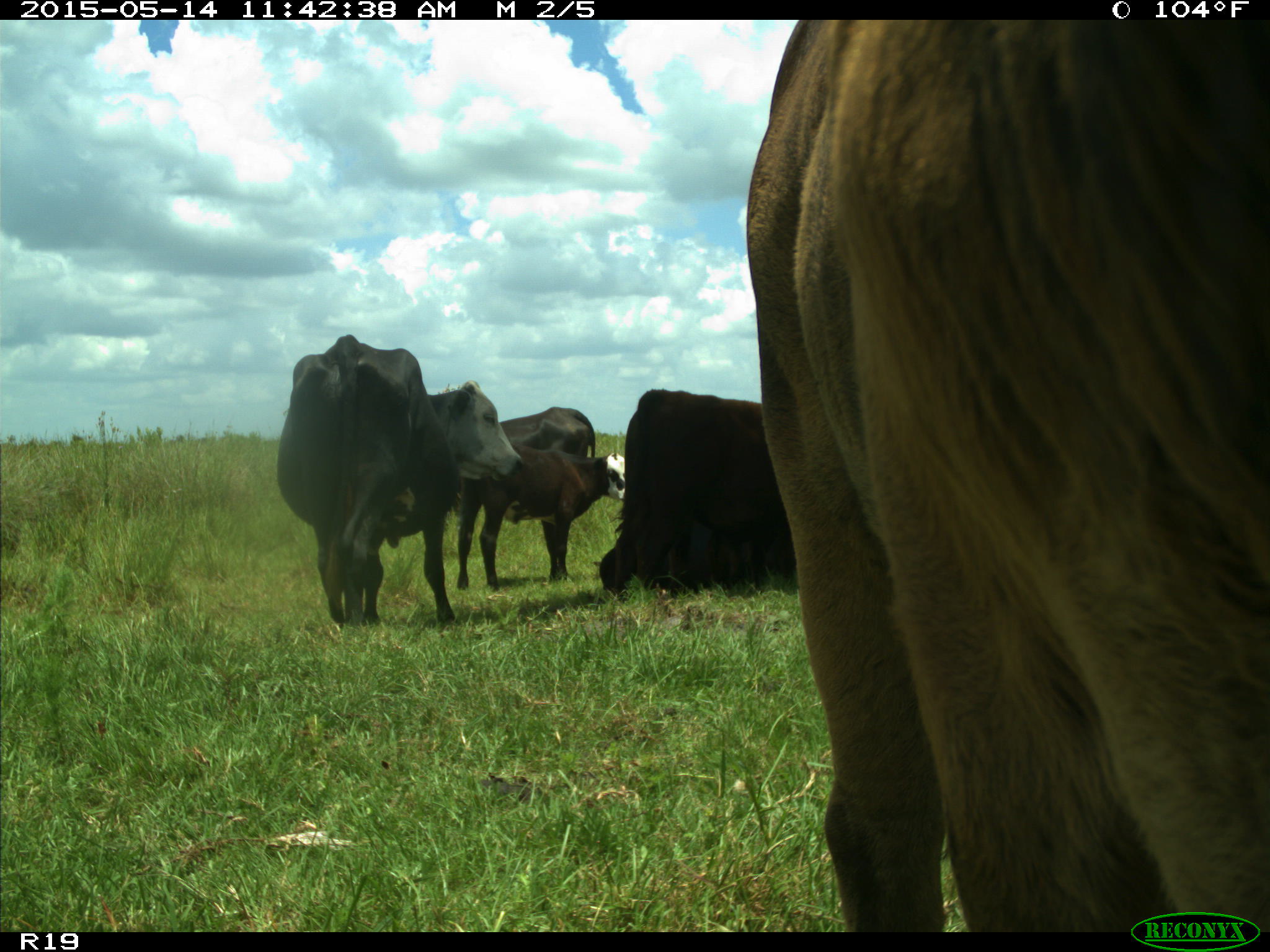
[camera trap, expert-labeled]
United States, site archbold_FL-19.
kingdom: Animalia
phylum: Chordata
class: Mammalia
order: Artiodactyla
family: Bovidae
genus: Bos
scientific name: Bos taurus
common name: domestic cow